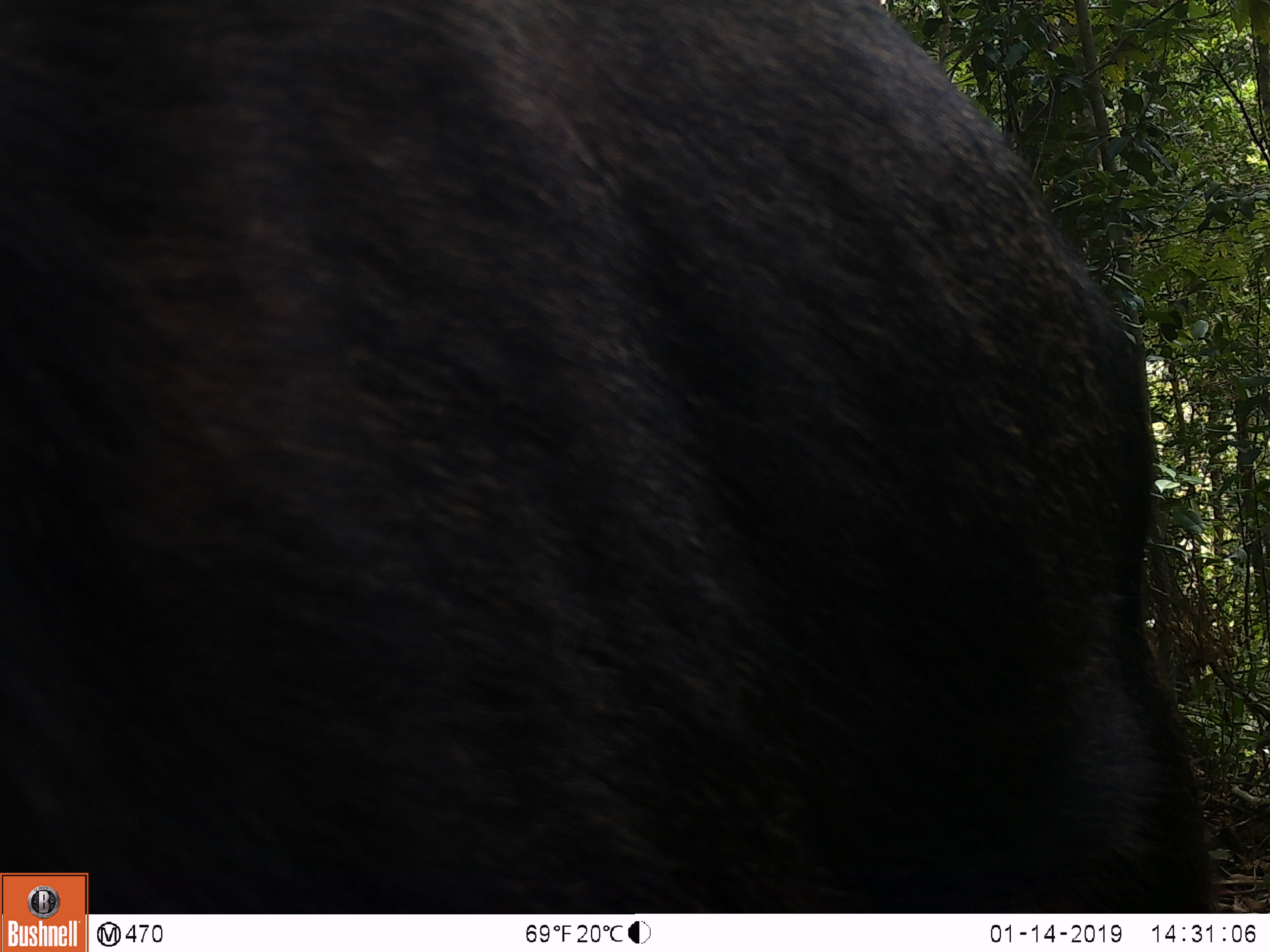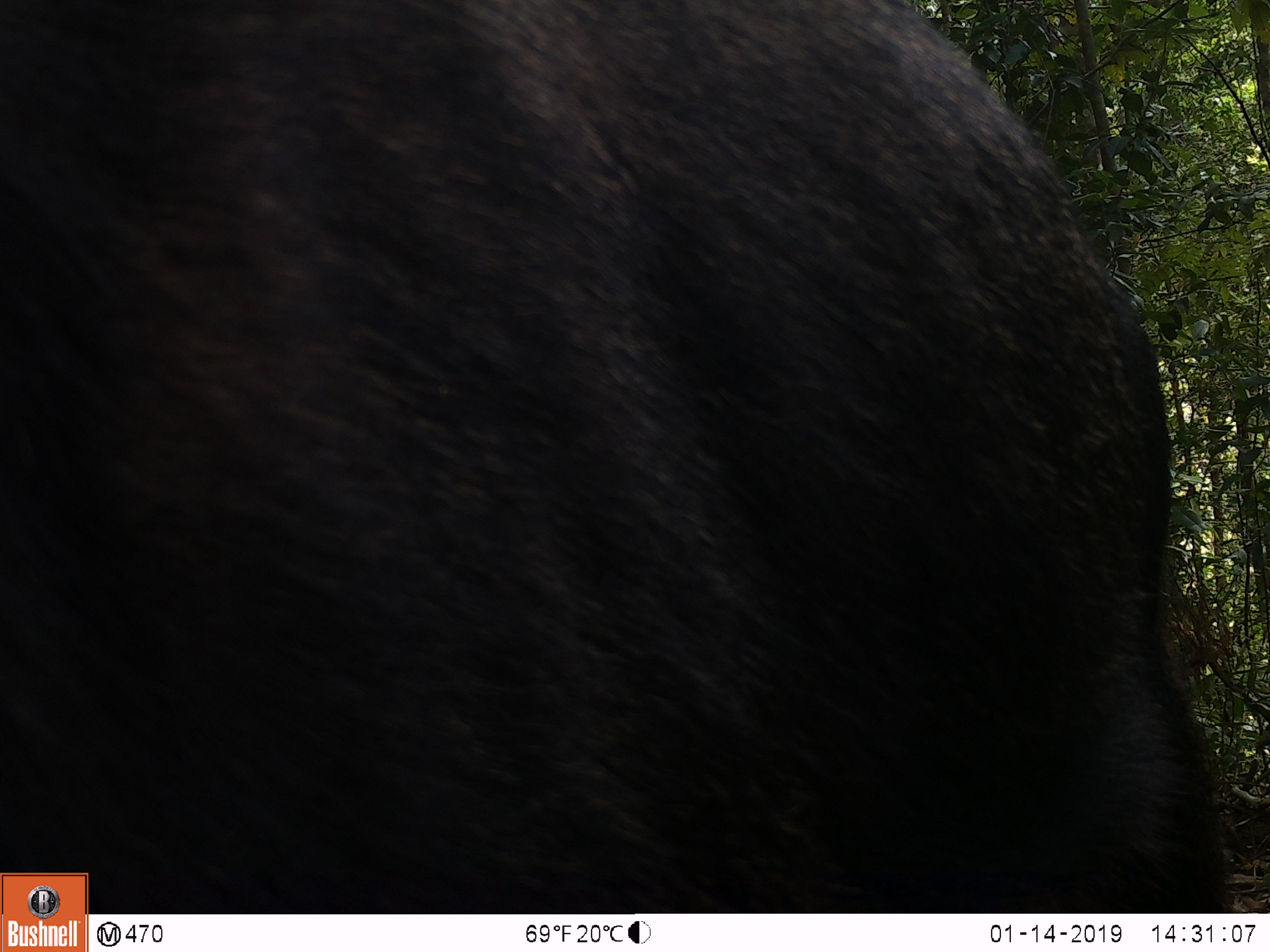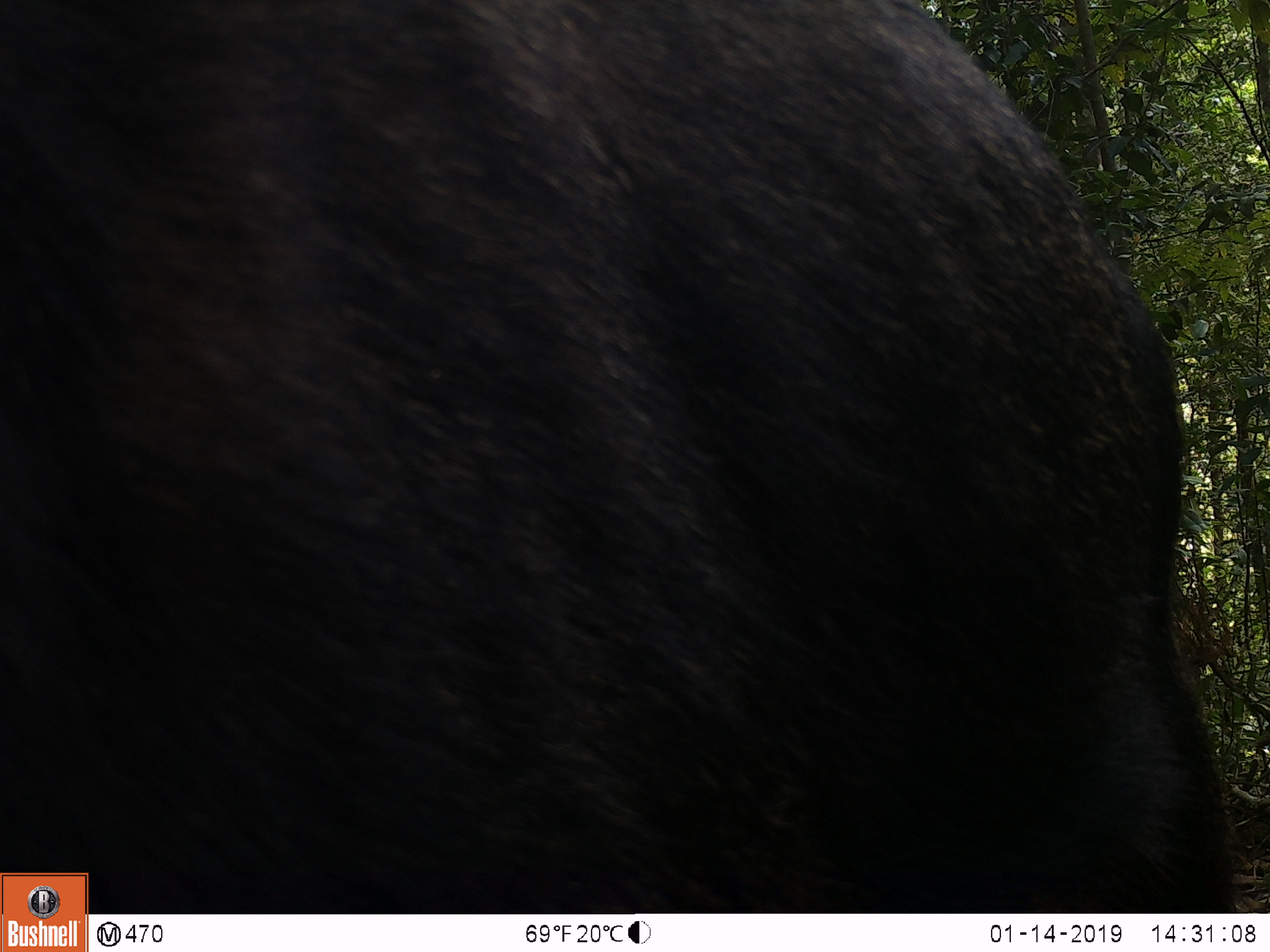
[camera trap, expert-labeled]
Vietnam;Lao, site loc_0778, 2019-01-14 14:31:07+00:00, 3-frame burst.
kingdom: Animalia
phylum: Chordata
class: Mammalia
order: Artiodactyla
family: Bovidae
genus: Capricornis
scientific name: Capricornis sumatraensis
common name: chinese serow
Chinese serow (Capricornis sumatraensis). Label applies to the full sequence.